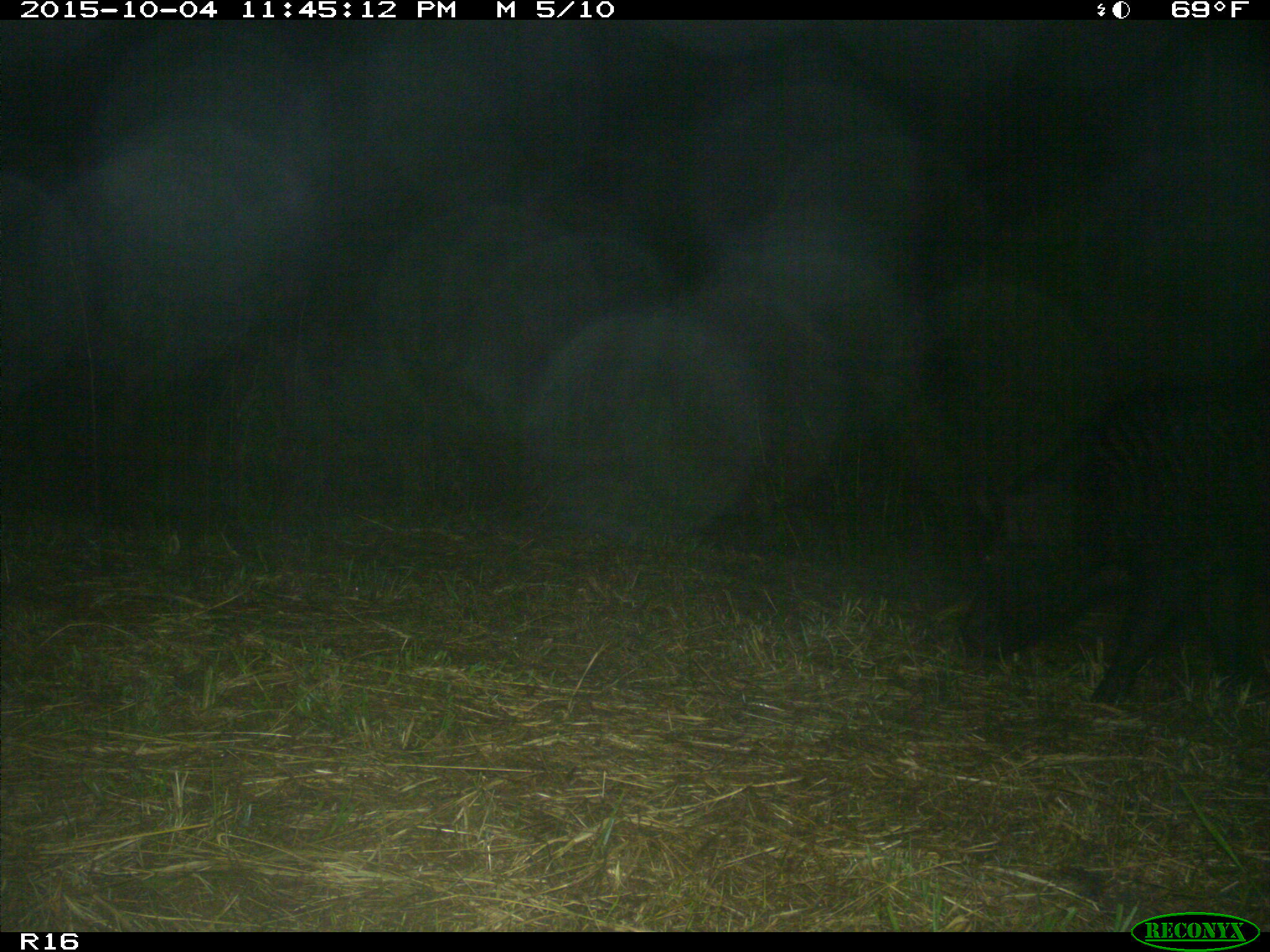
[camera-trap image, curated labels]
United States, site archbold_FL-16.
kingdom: Animalia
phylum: Chordata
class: Mammalia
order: Artiodactyla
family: Suidae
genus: Sus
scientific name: Sus scrofa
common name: wild boar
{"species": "Sus scrofa (wild boar)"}